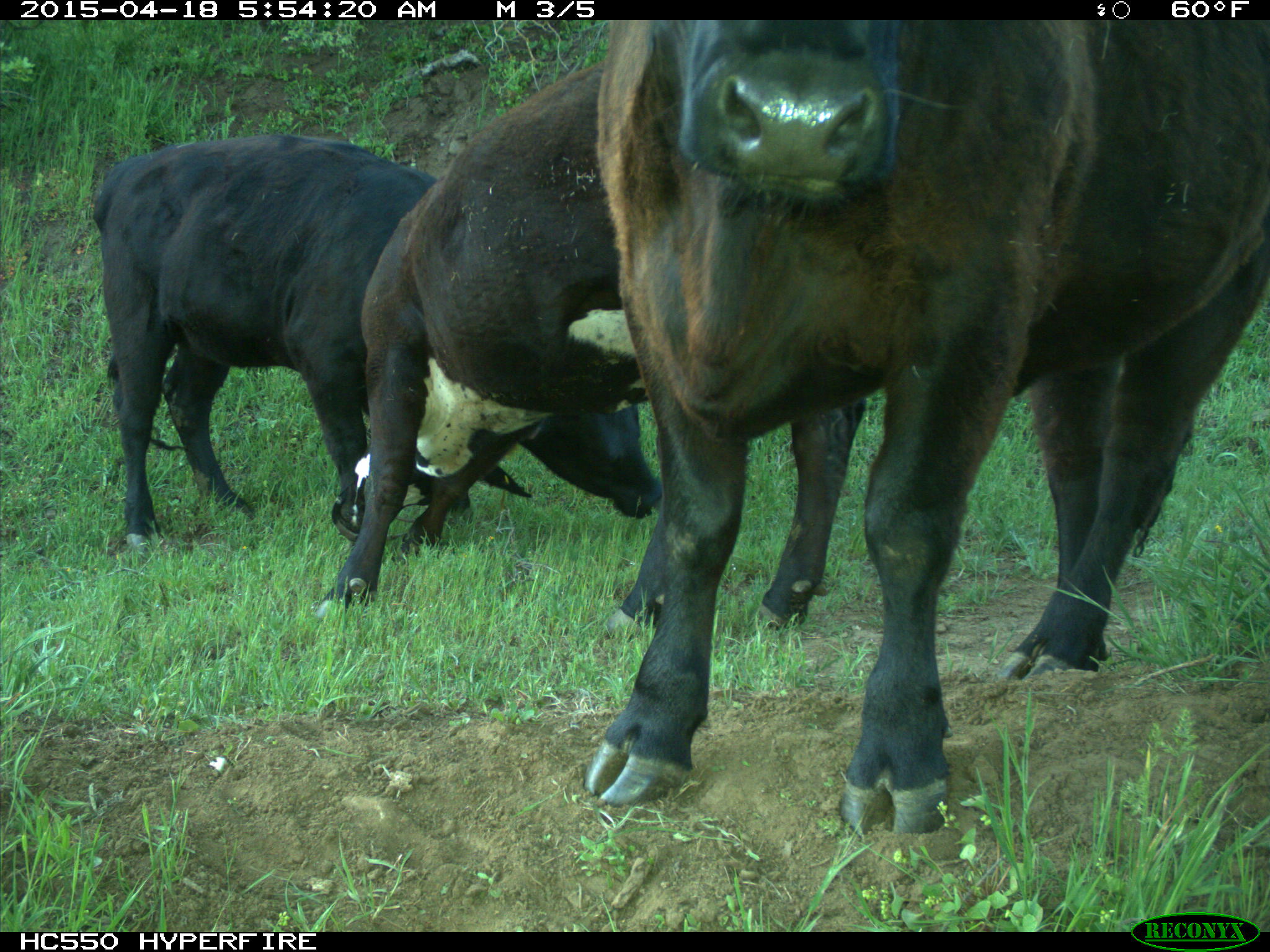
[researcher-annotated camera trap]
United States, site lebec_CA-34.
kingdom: Animalia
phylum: Chordata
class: Mammalia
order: Artiodactyla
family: Bovidae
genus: Bos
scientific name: Bos taurus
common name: domestic cow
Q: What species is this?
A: Bos taurus (domestic cow).